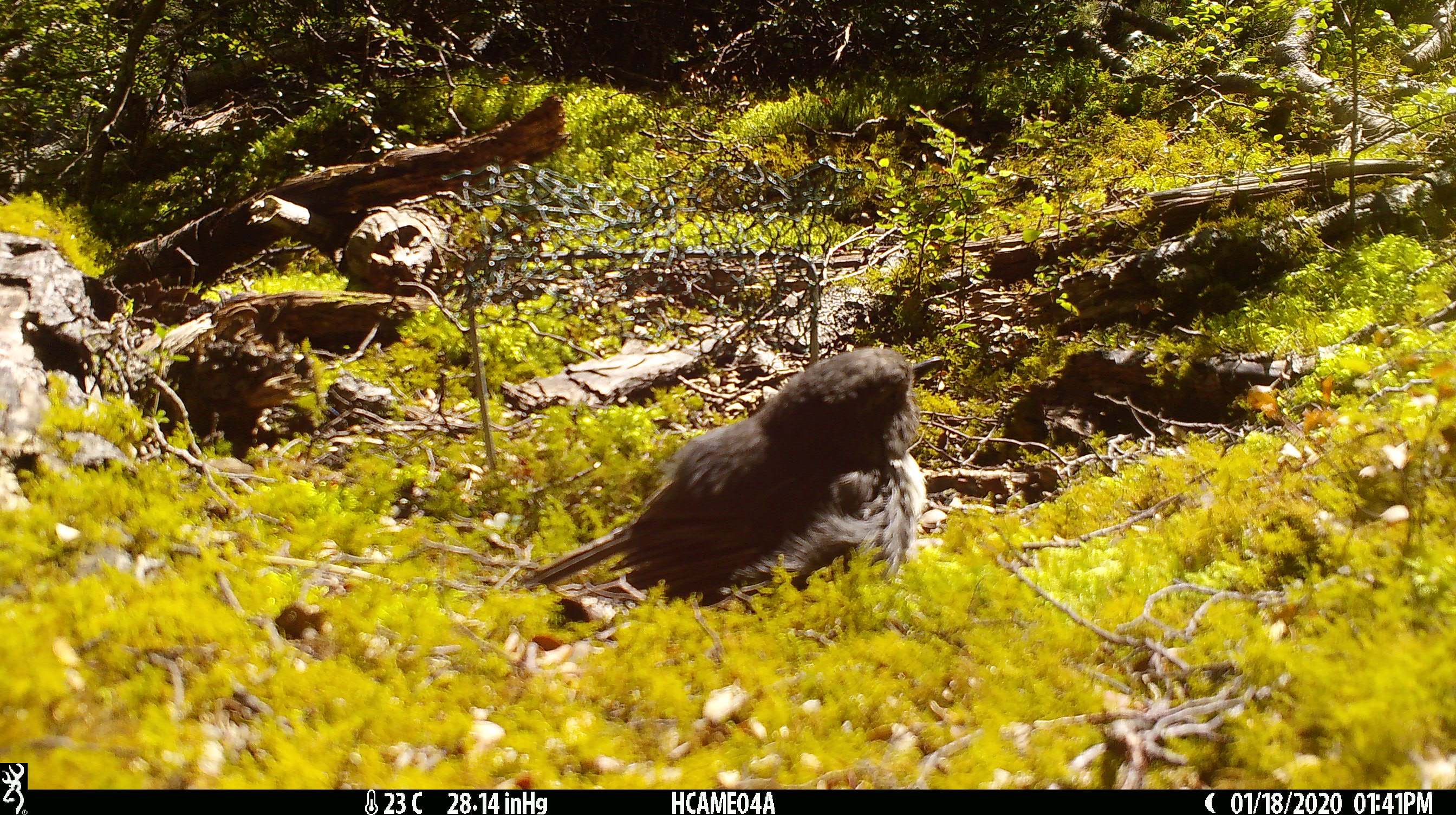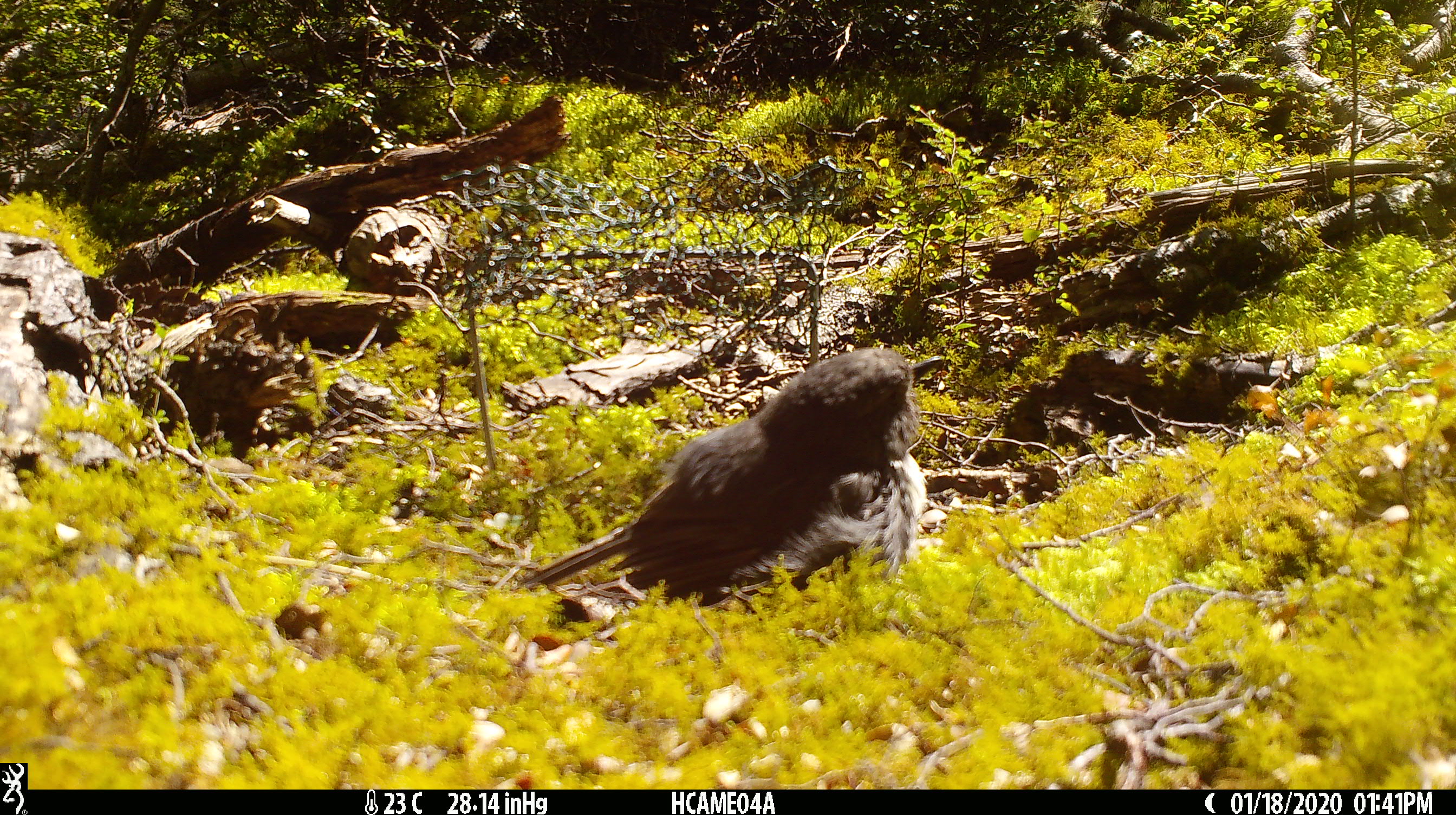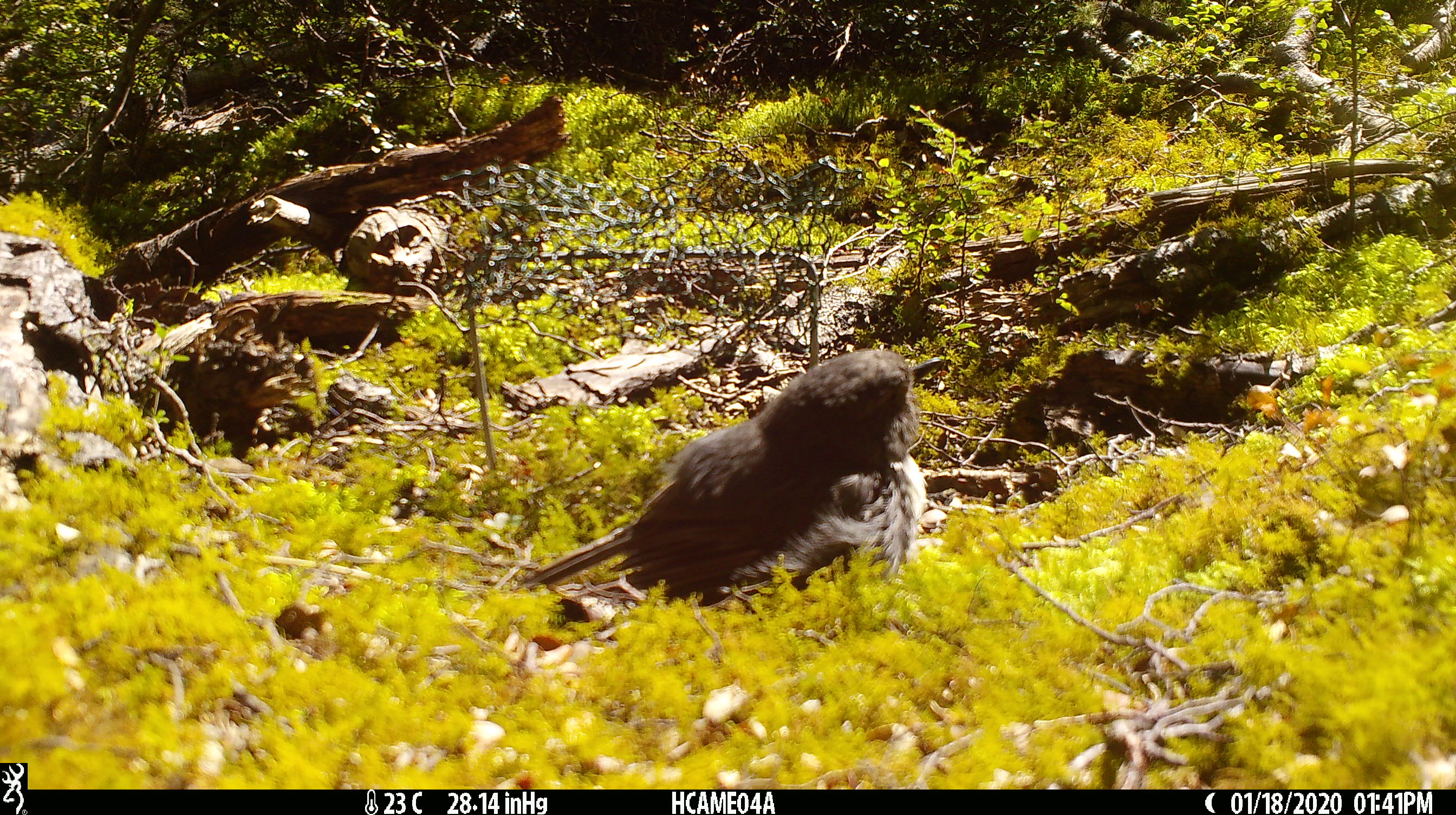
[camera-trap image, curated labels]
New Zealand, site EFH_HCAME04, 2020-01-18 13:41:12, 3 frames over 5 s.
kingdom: Animalia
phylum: Chordata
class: Aves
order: Passeriformes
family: Petroicidae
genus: Petroica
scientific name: Petroica australis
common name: new zealand robin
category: robin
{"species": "robin (new zealand robin) (Petroica australis)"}